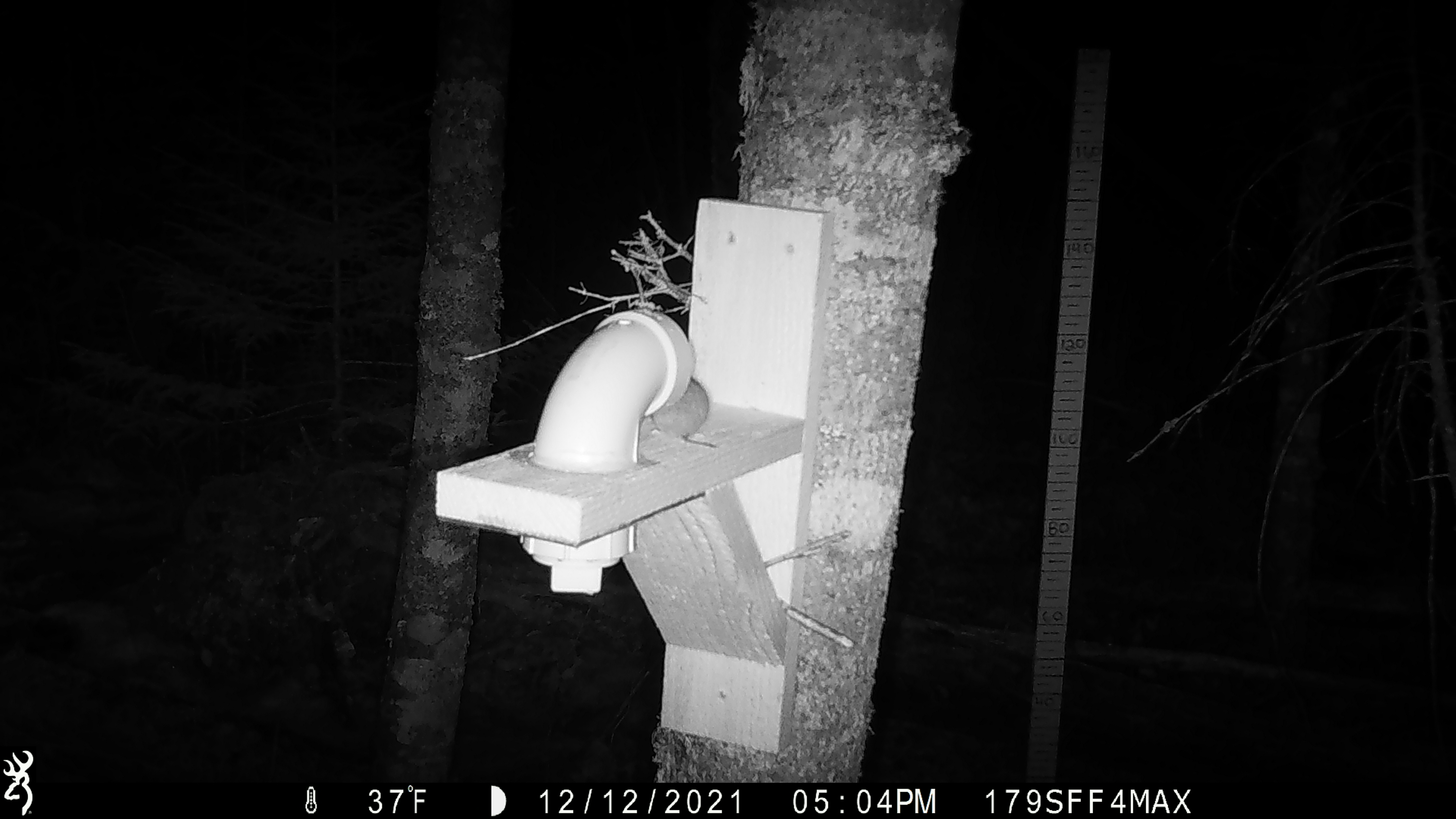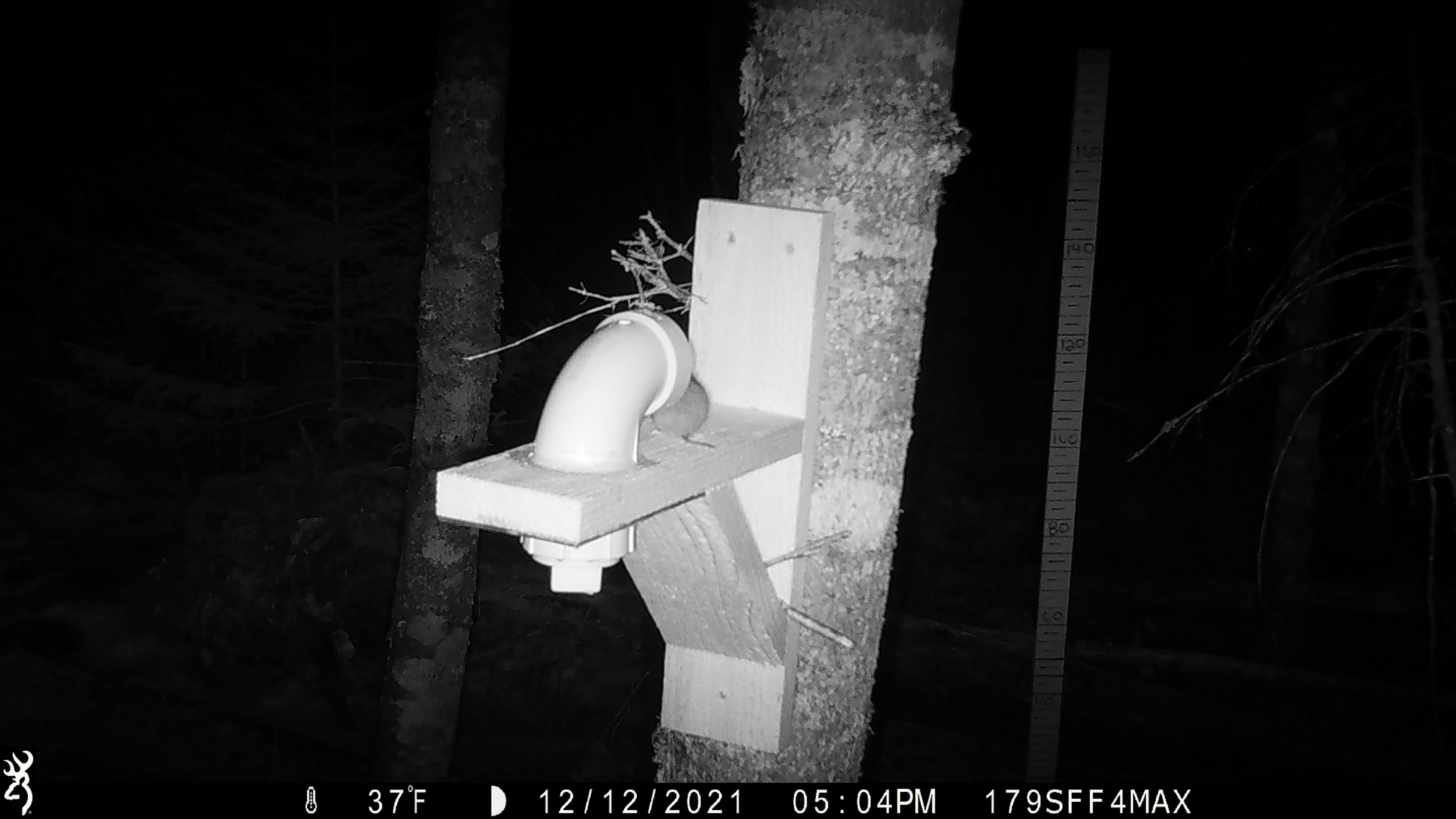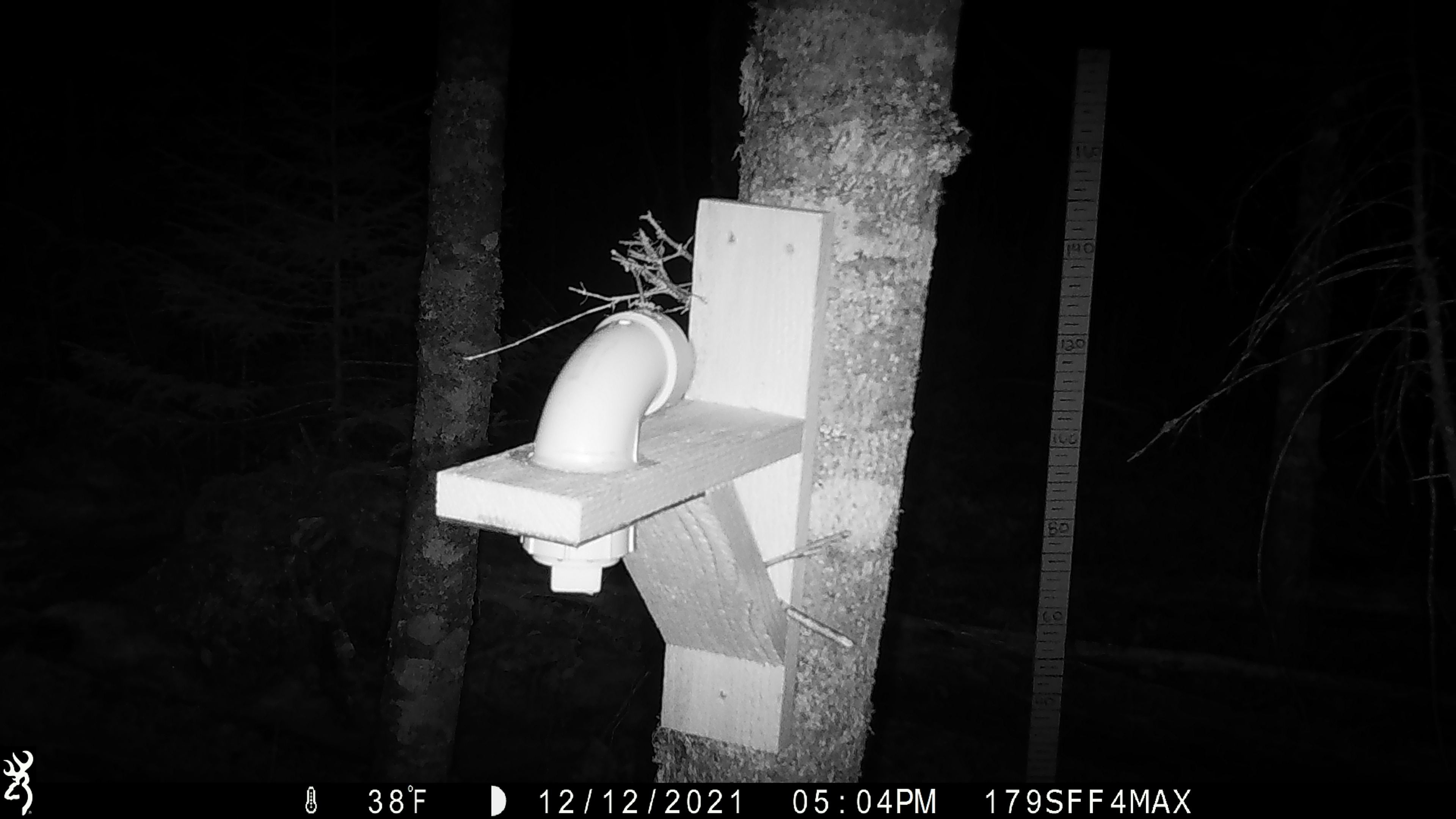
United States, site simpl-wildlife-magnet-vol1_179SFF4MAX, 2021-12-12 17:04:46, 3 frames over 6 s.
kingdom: Animalia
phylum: Chordata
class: Mammalia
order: Rodentia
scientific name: Rodentia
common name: mouse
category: mouse sp.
Mouse sp. (mouse) (Rodentia).